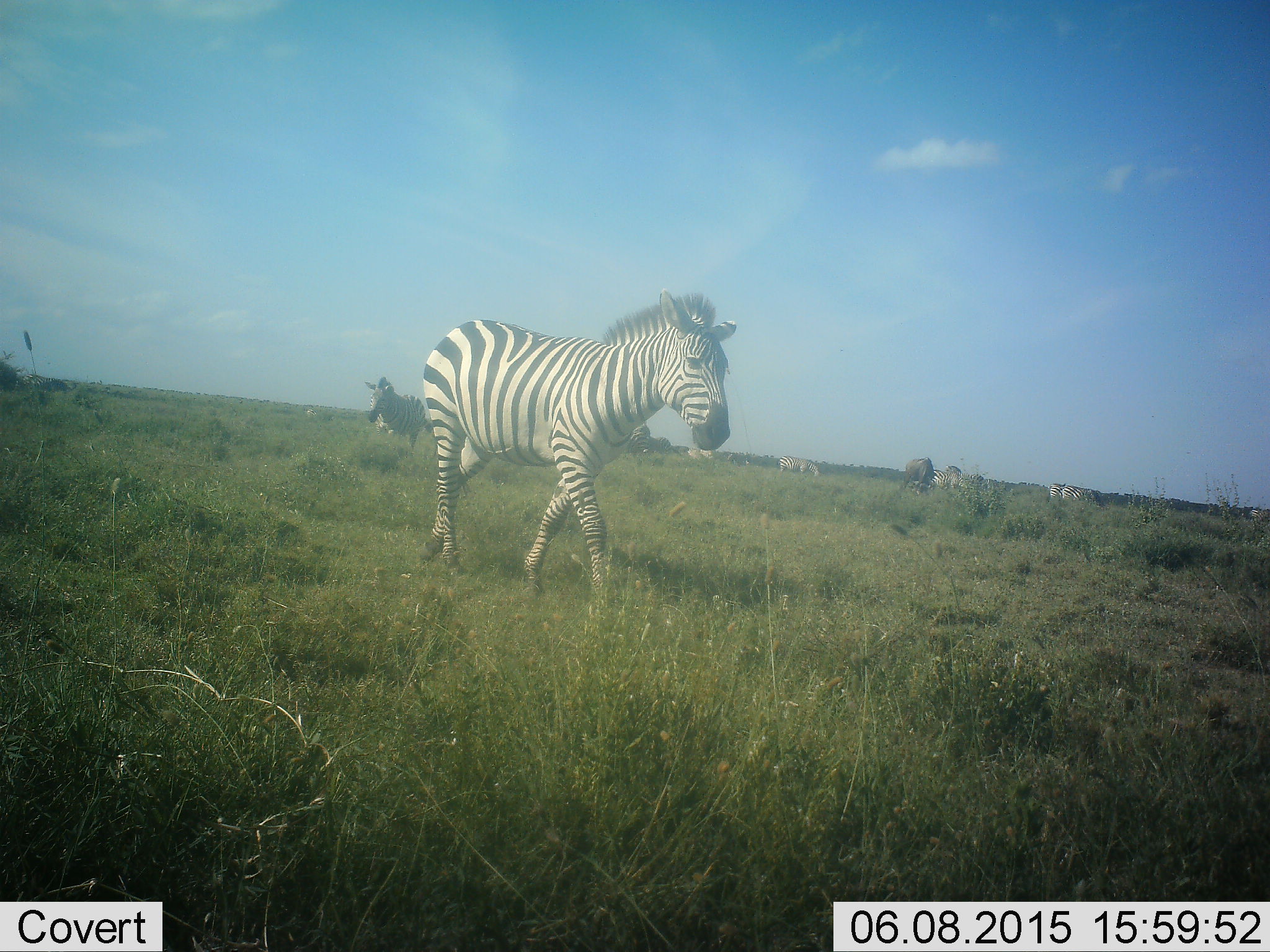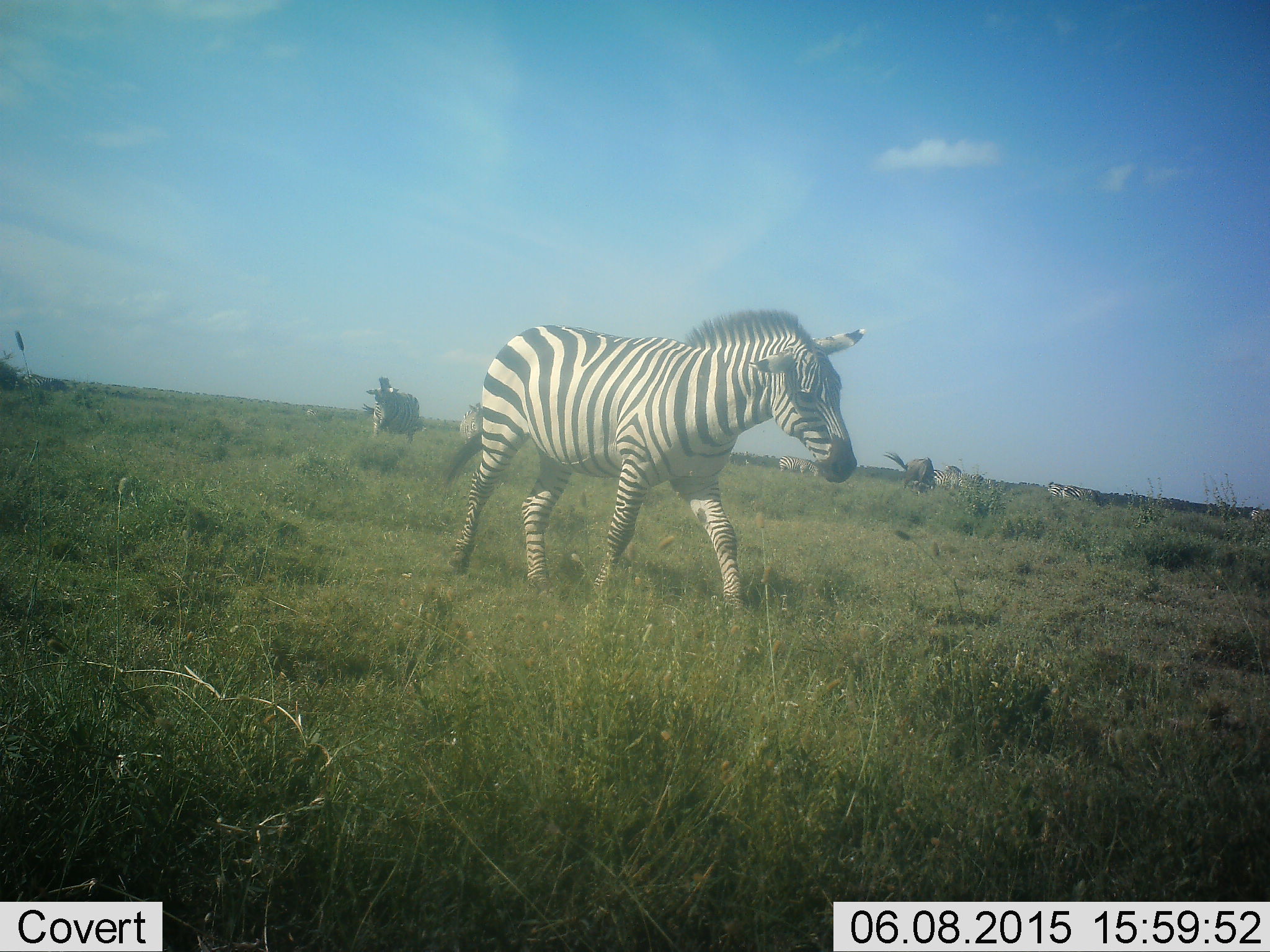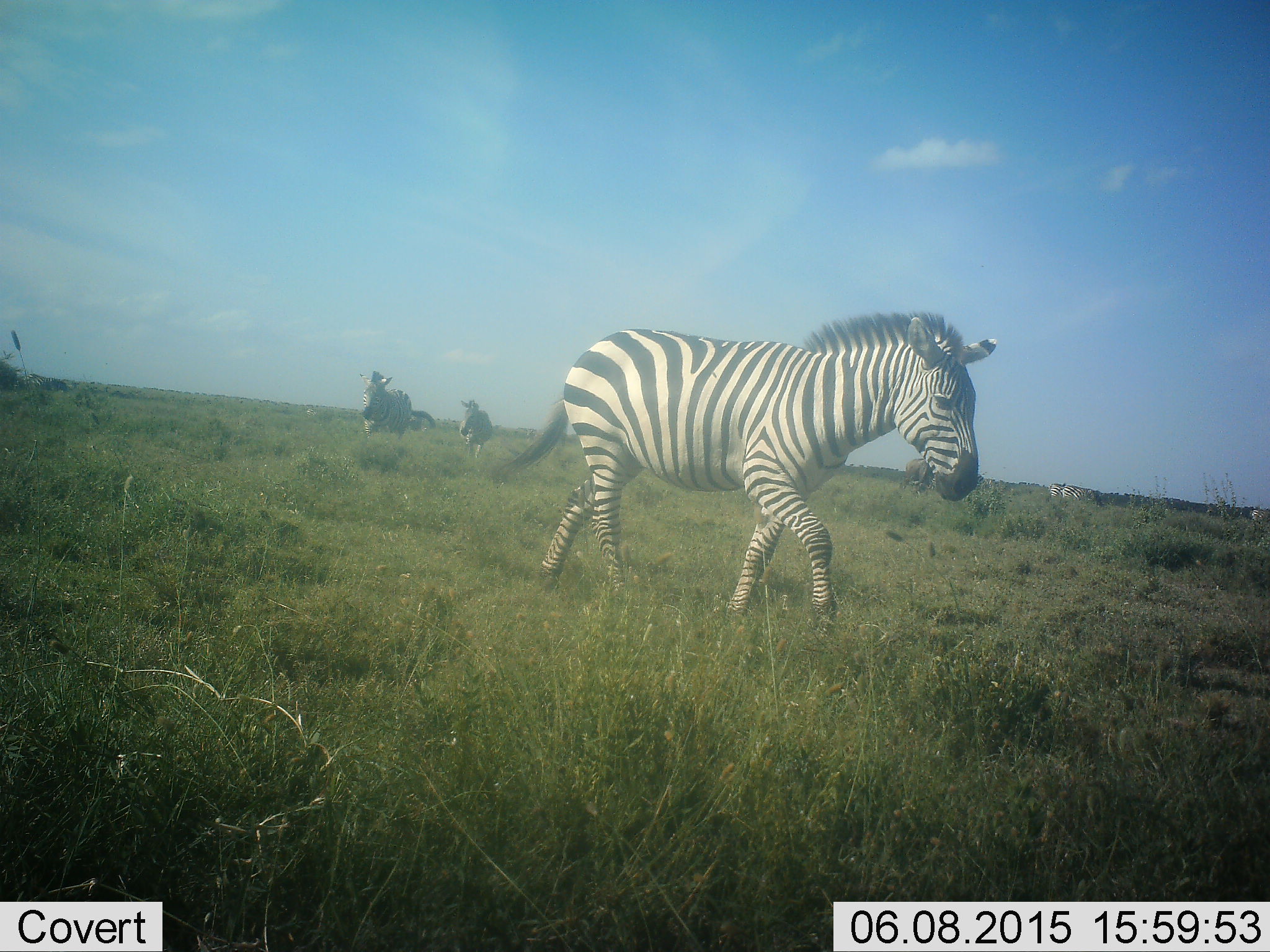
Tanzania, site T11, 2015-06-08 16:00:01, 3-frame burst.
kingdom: Animalia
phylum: Chordata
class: Mammalia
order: Perissodactyla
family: Equidae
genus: Equus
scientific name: Equus quagga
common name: plains zebra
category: zebra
Zebra (plains zebra) (Equus quagga), count 5. Behavior (volunteer vote fractions): standing 12%, resting 0%, moving 94%, interacting 0%. Young present (vote fraction): 0%. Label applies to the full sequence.